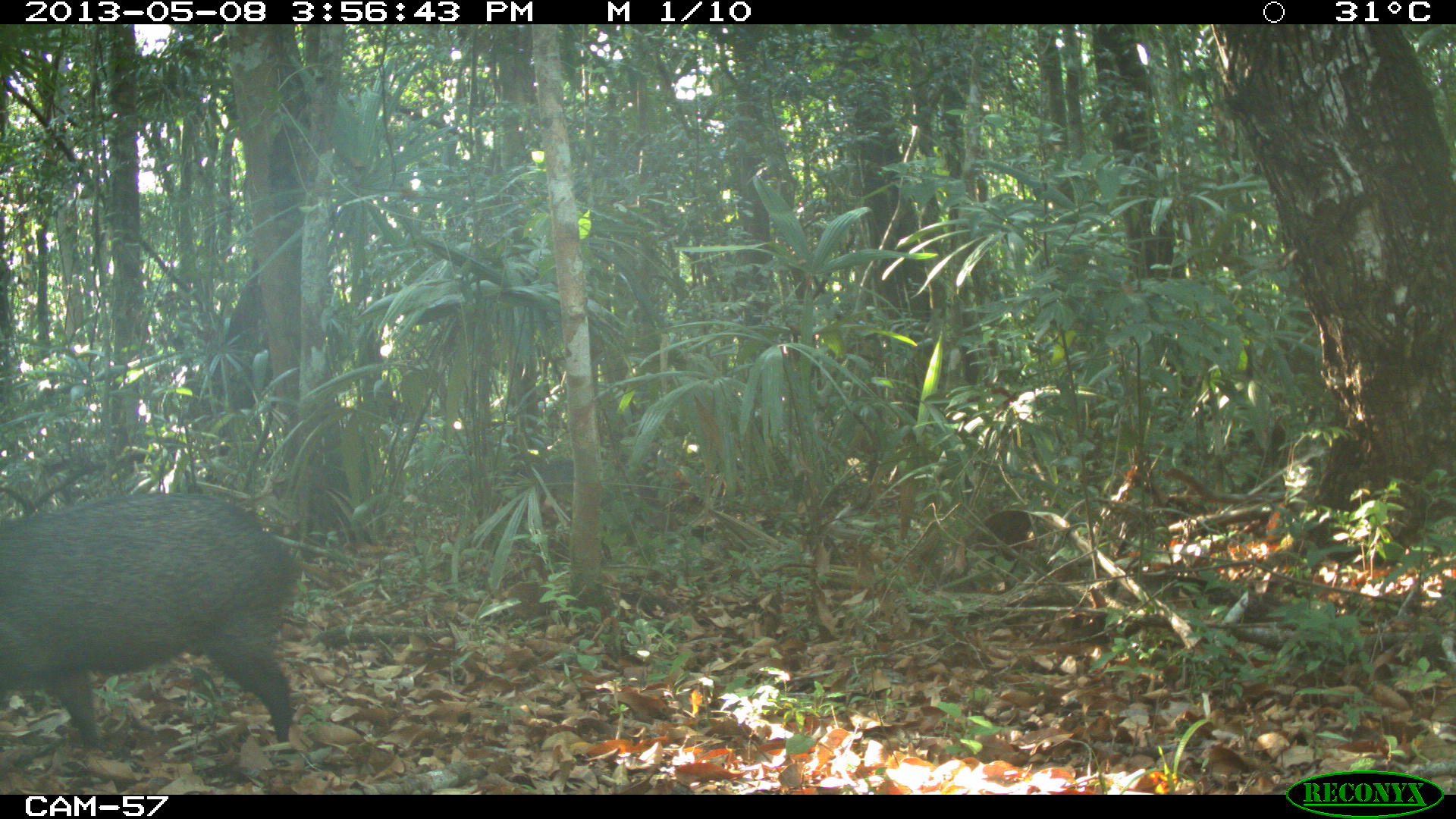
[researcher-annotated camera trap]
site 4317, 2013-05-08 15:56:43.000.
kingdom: Animalia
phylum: Chordata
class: Mammalia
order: Artiodactyla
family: Tayassuidae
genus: Pecari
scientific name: Pecari tajacu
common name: collared peccary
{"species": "Pecari tajacu (collared peccary)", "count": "3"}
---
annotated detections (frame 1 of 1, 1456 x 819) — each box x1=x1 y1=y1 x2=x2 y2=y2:
pecari tajacu: x1=1 y1=487 x2=300 y2=748